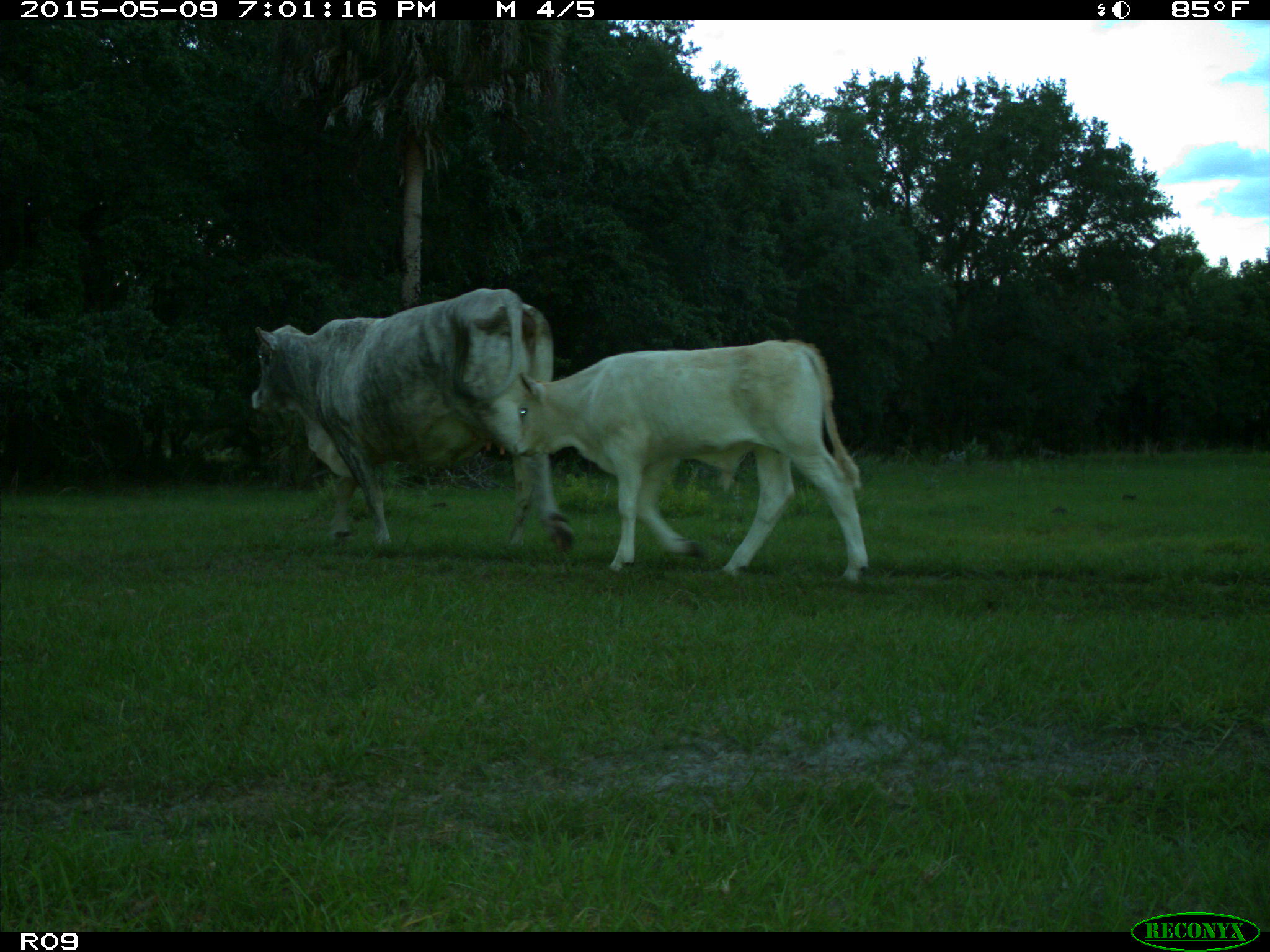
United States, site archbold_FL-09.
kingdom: Animalia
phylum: Chordata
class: Mammalia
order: Artiodactyla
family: Bovidae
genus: Bos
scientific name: Bos taurus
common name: domestic cow